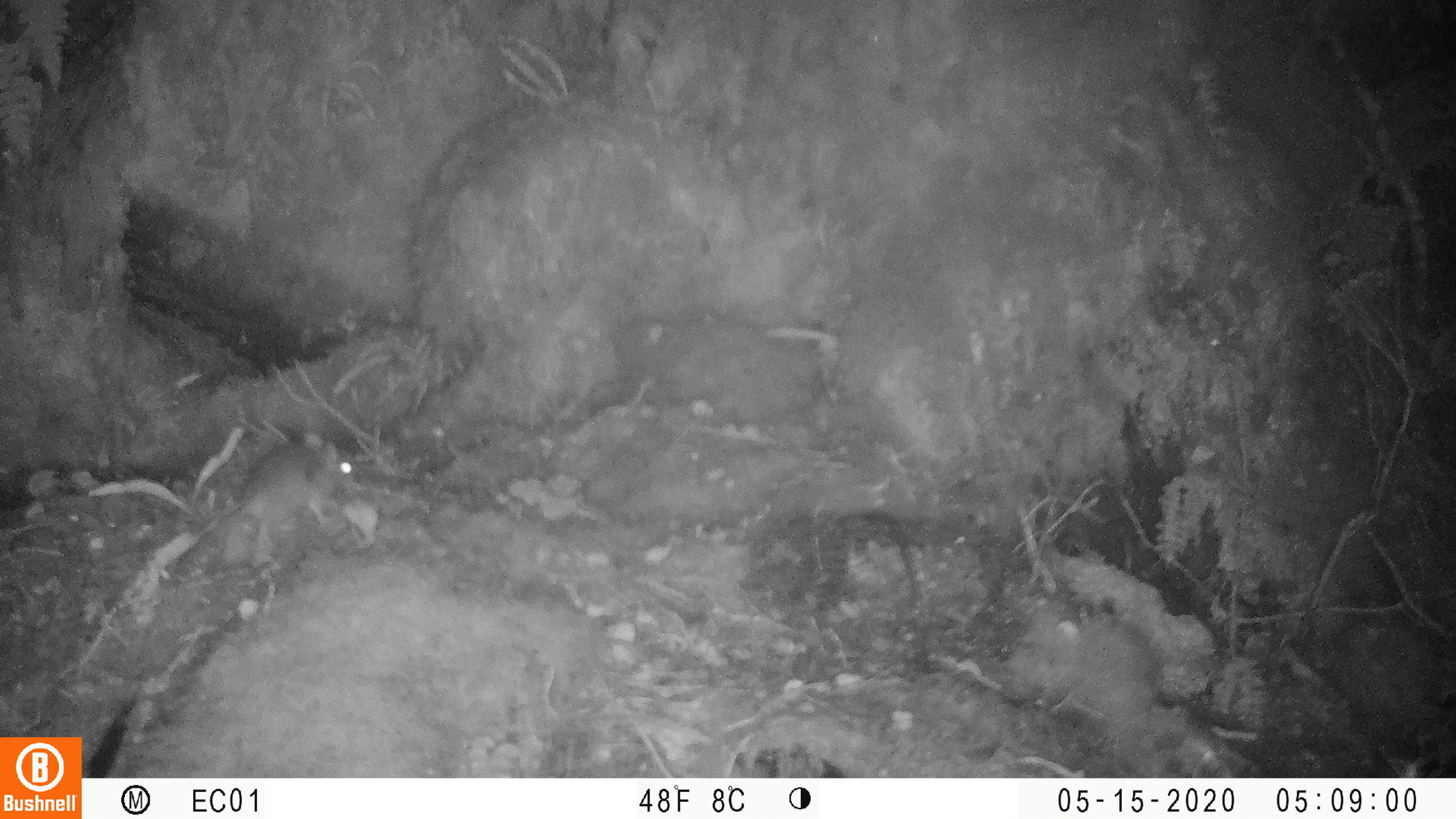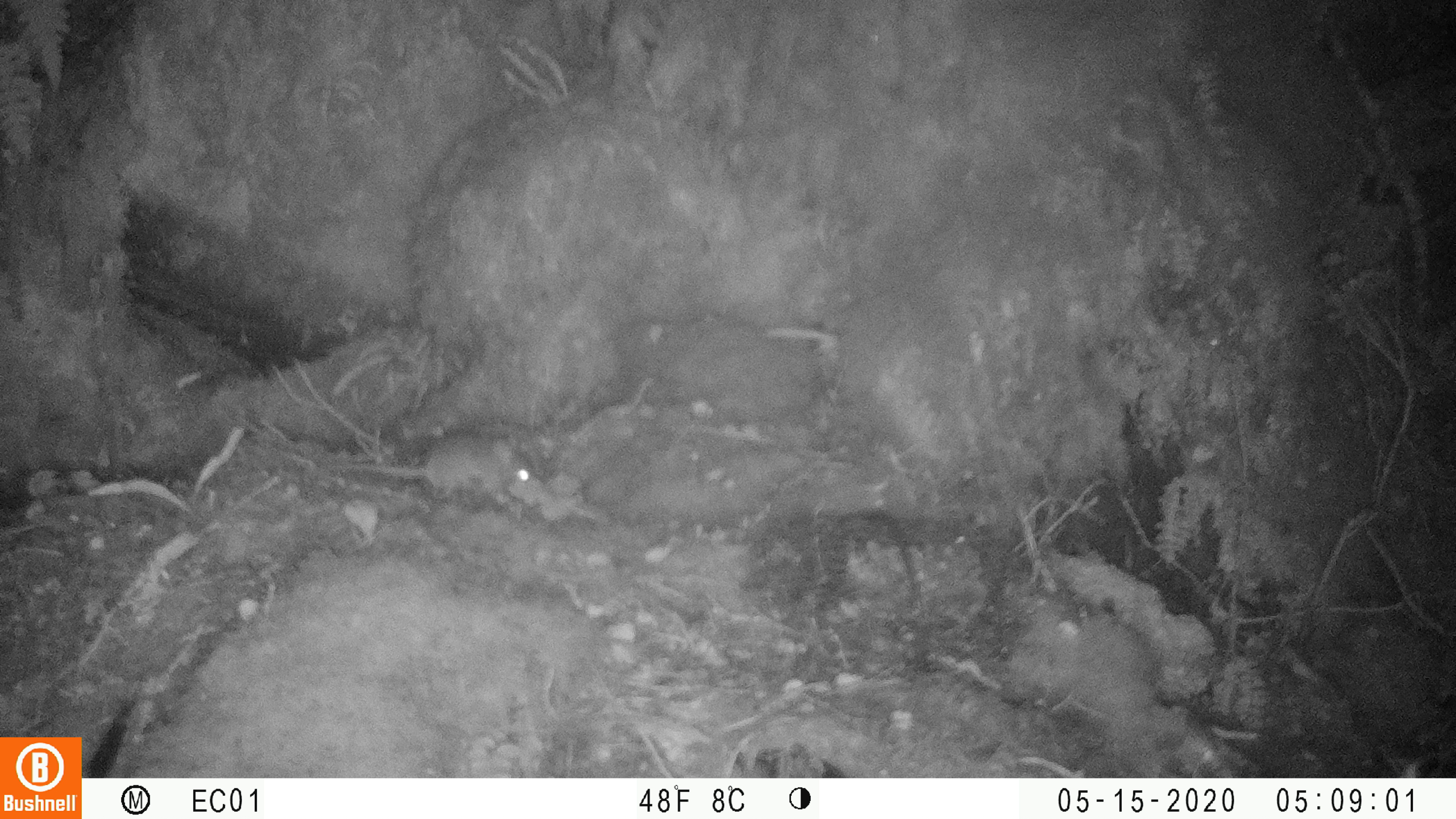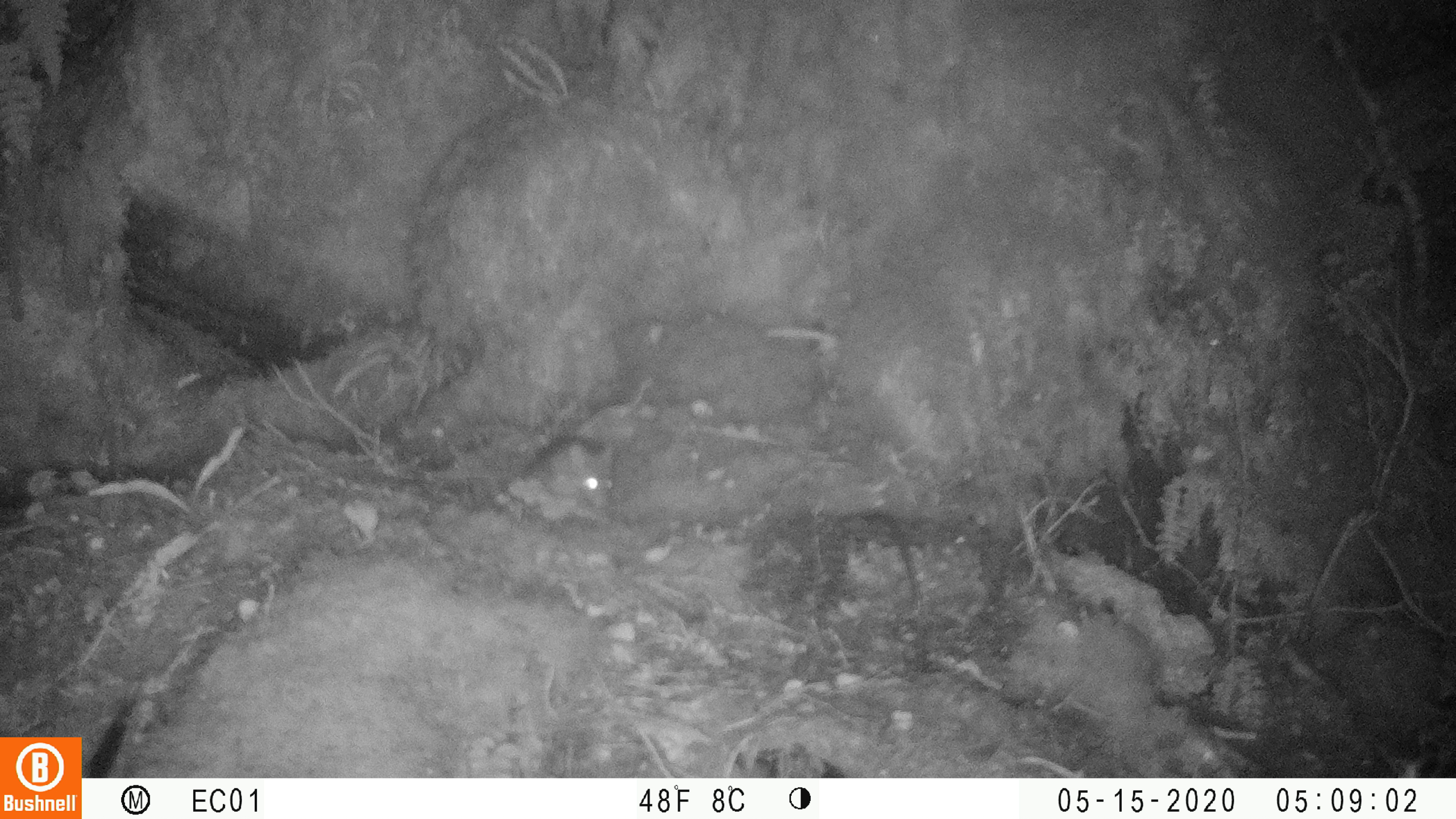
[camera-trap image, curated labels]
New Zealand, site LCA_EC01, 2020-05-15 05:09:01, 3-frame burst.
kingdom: Animalia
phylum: Chordata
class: Mammalia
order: Rodentia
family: Muridae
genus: Mus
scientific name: Mus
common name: mouse